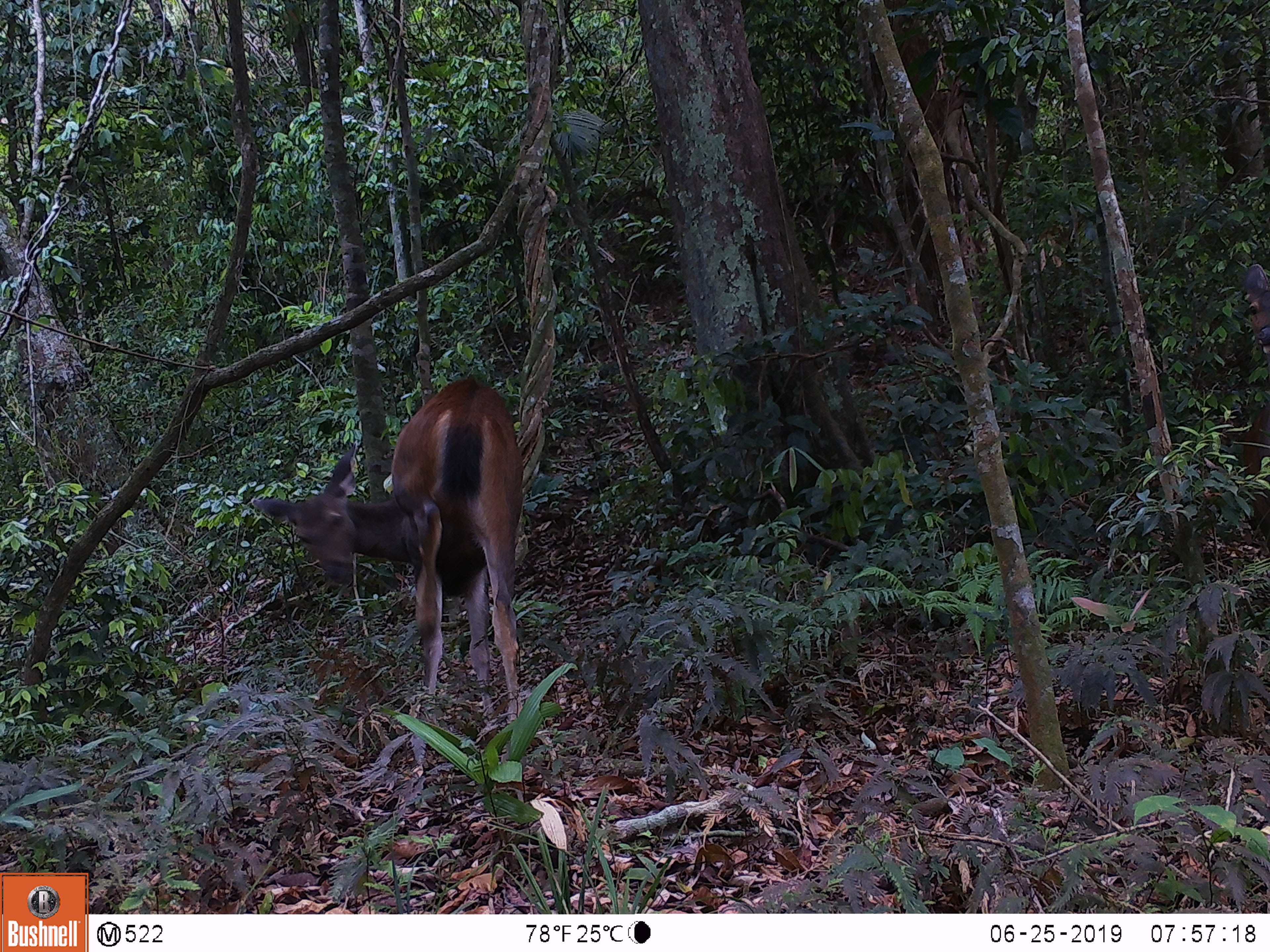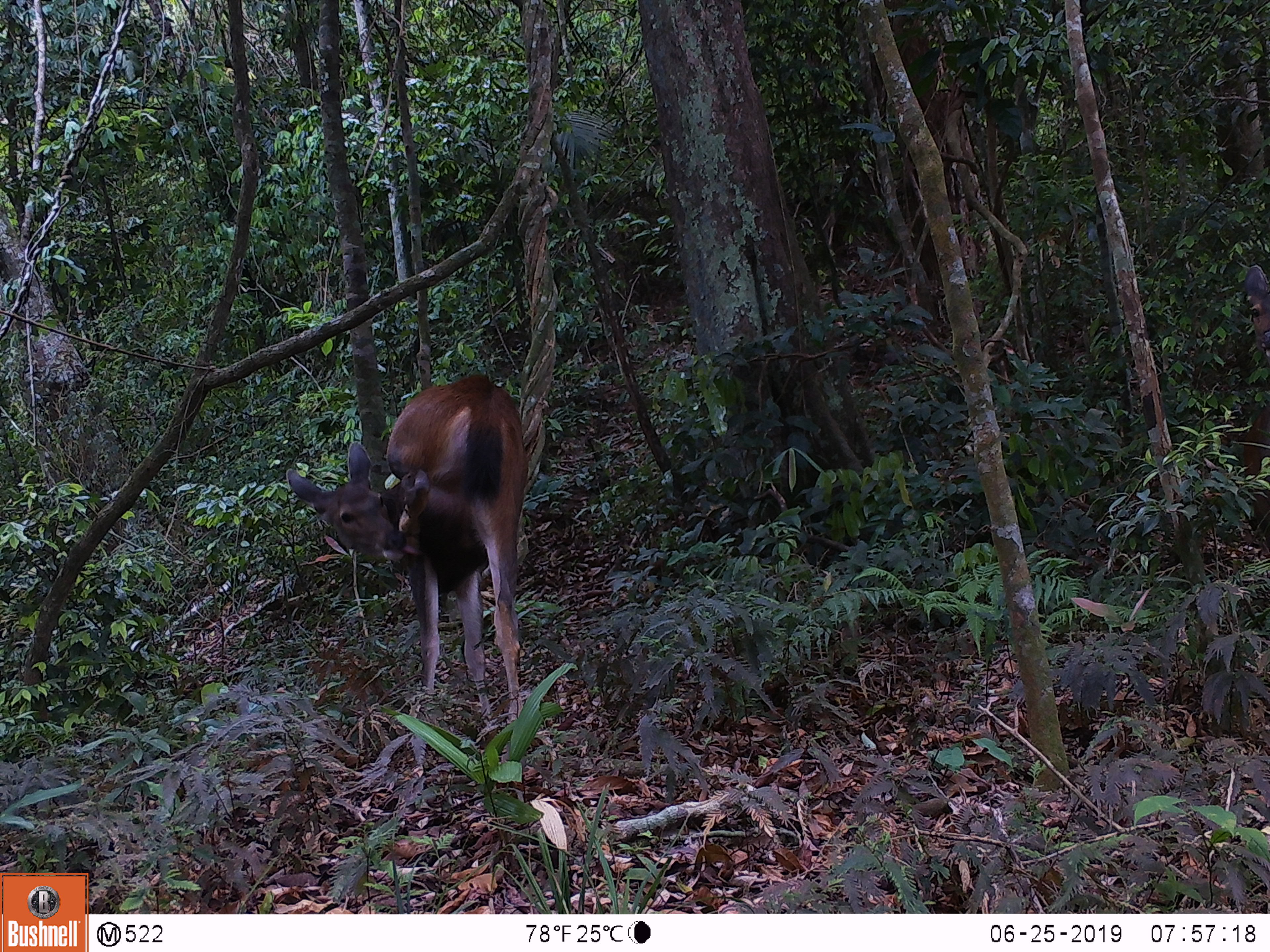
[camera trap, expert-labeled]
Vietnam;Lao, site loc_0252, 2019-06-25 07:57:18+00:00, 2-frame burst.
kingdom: Animalia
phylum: Chordata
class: Mammalia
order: Artiodactyla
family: Cervidae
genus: Rusa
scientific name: Rusa unicolor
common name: sambar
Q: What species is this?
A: Sambar (Rusa unicolor).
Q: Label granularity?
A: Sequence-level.